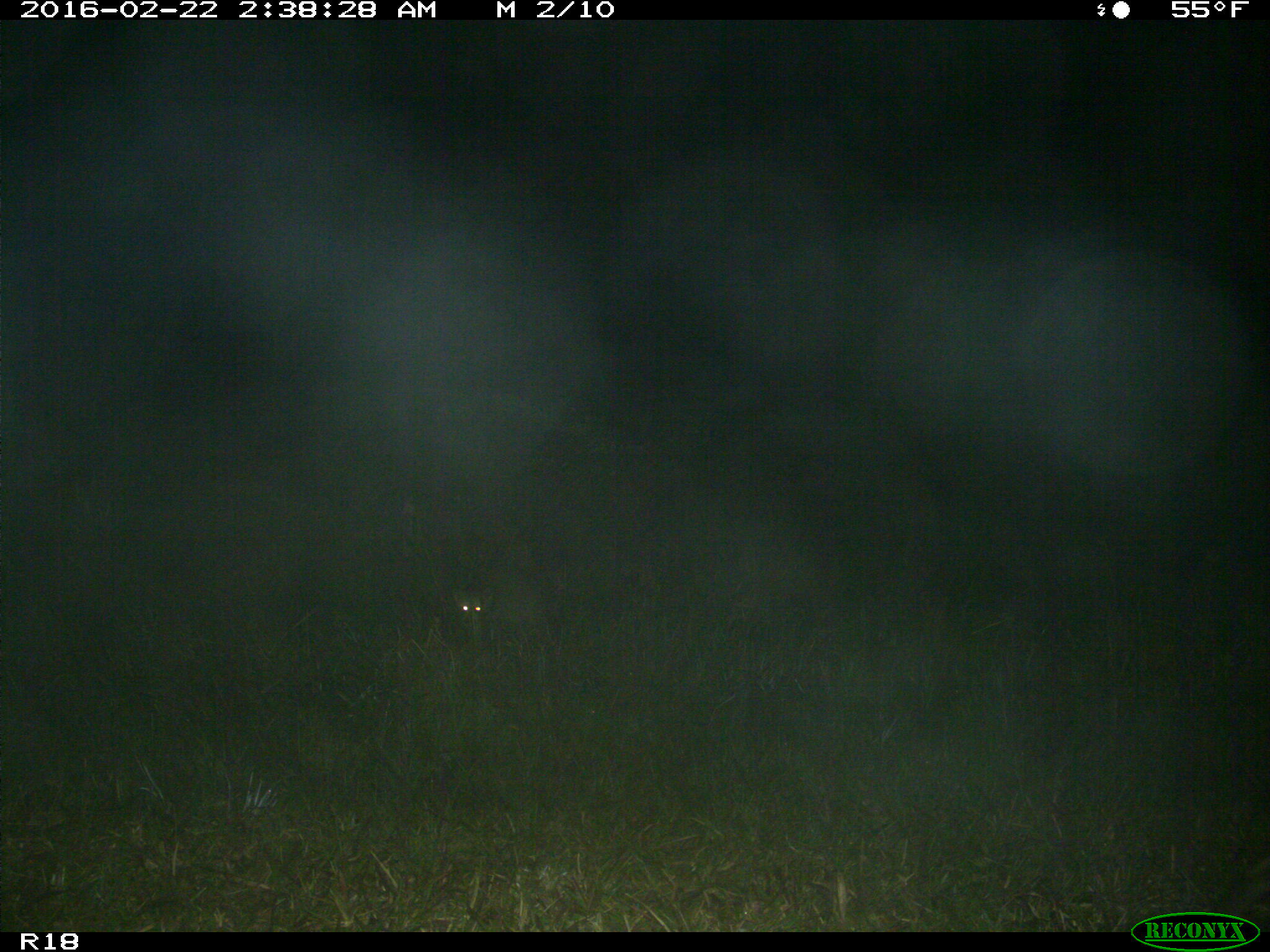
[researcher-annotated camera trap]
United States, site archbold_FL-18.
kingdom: Animalia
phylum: Chordata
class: Mammalia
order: Artiodactyla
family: Bovidae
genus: Bos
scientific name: Bos taurus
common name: domestic cow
Bos taurus (domestic cow).